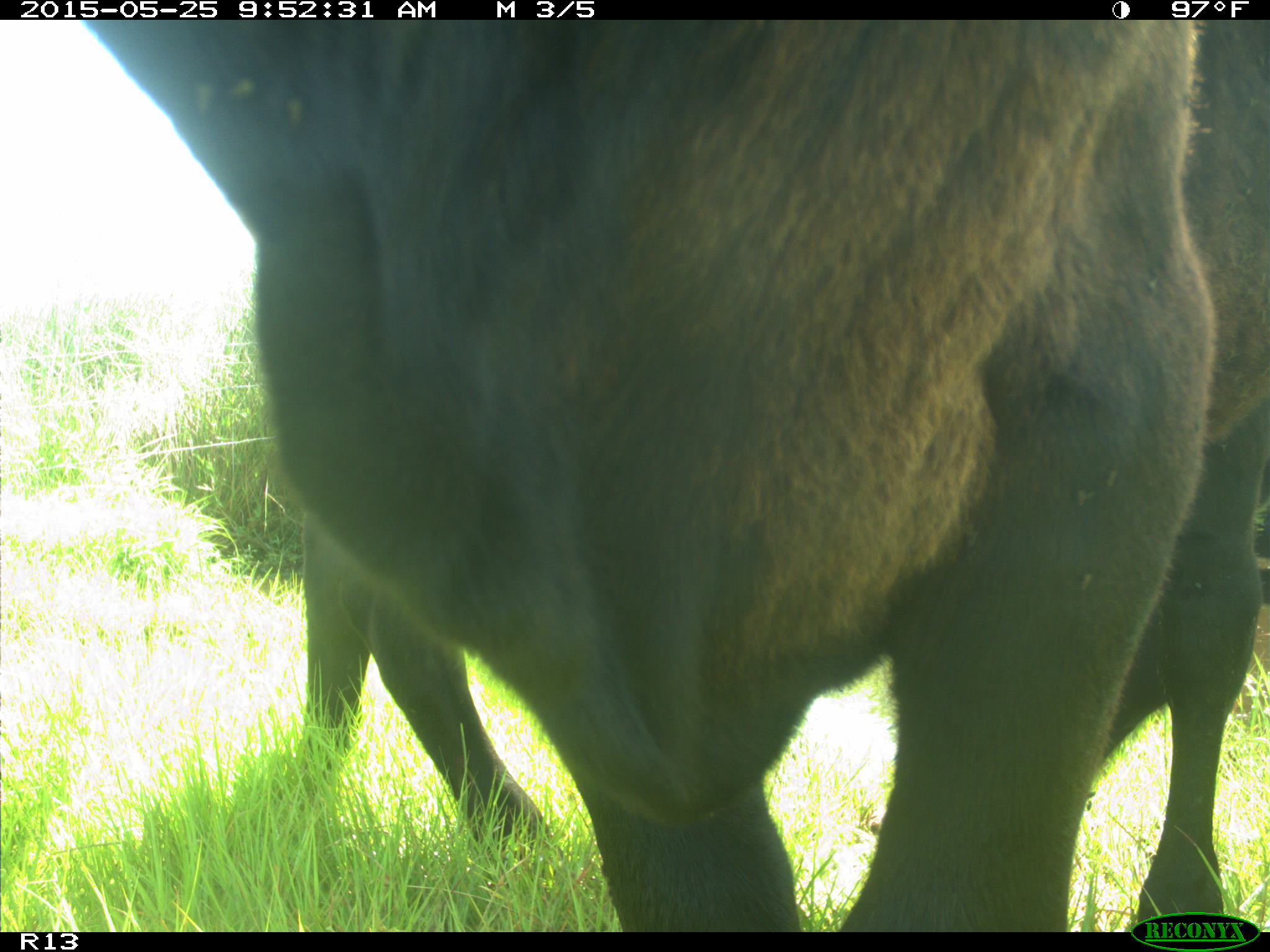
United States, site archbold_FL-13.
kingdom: Animalia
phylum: Chordata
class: Mammalia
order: Artiodactyla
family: Bovidae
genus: Bos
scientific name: Bos taurus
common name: domestic cow